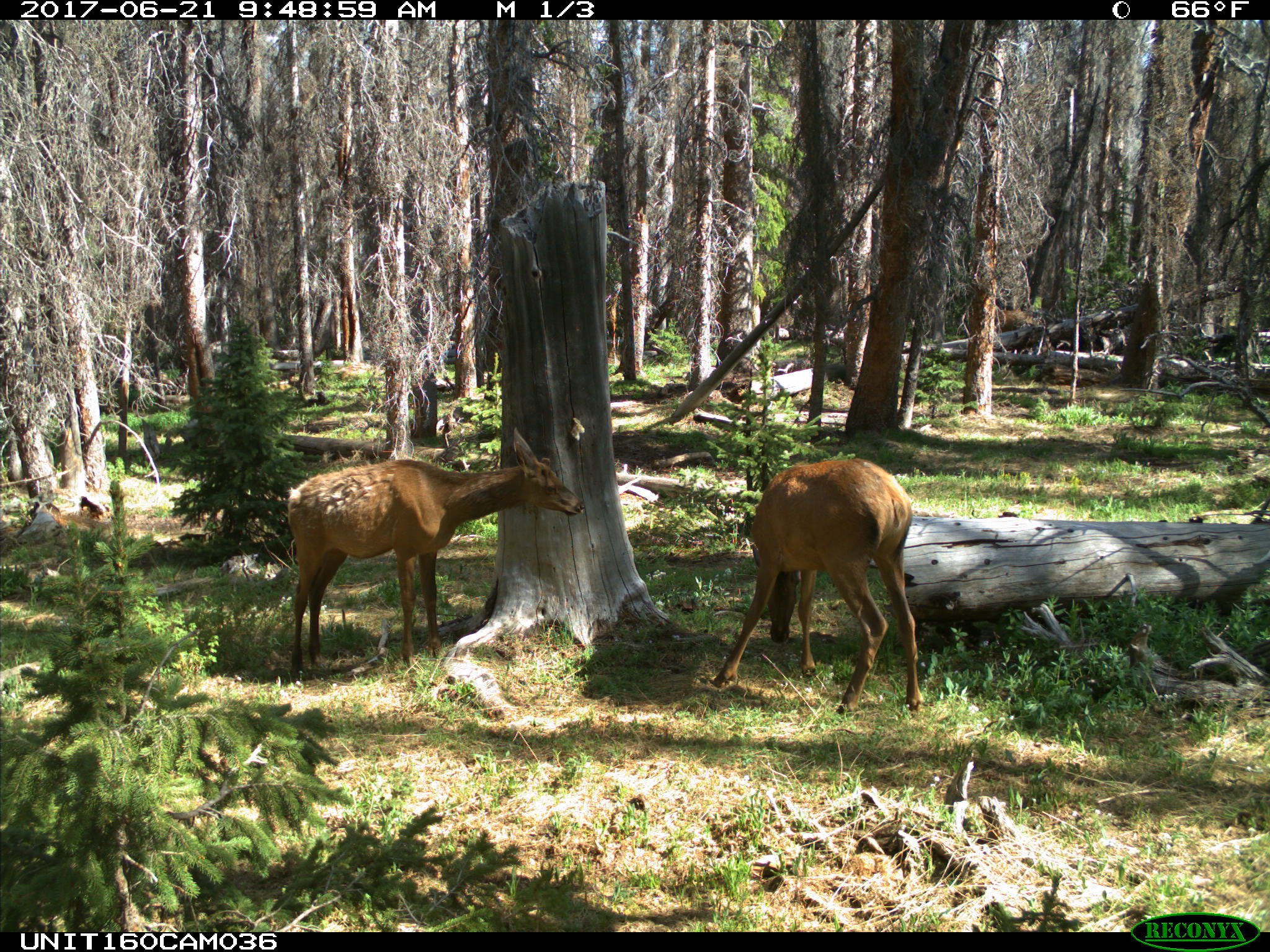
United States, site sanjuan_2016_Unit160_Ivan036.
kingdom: Animalia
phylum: Chordata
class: Mammalia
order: Artiodactyla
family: Cervidae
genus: Cervus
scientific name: Cervus elaphus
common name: red deer